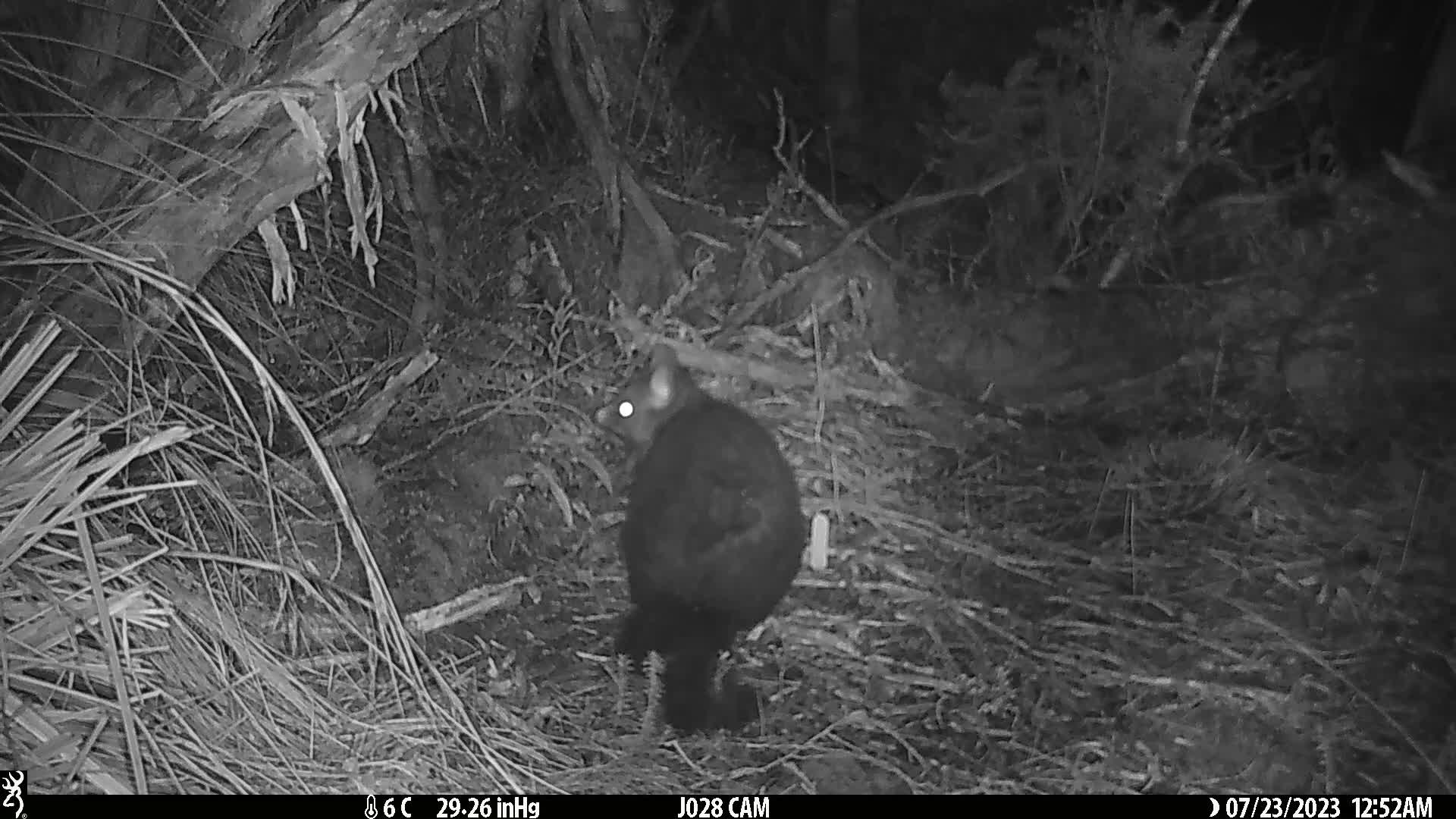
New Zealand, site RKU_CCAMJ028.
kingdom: Animalia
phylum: Chordata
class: Mammalia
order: Diprotodontia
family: Phalangeridae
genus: Trichosurus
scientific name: Trichosurus vulpecula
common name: common brushtail possum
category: possum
Possum (common brushtail possum) (Trichosurus vulpecula).